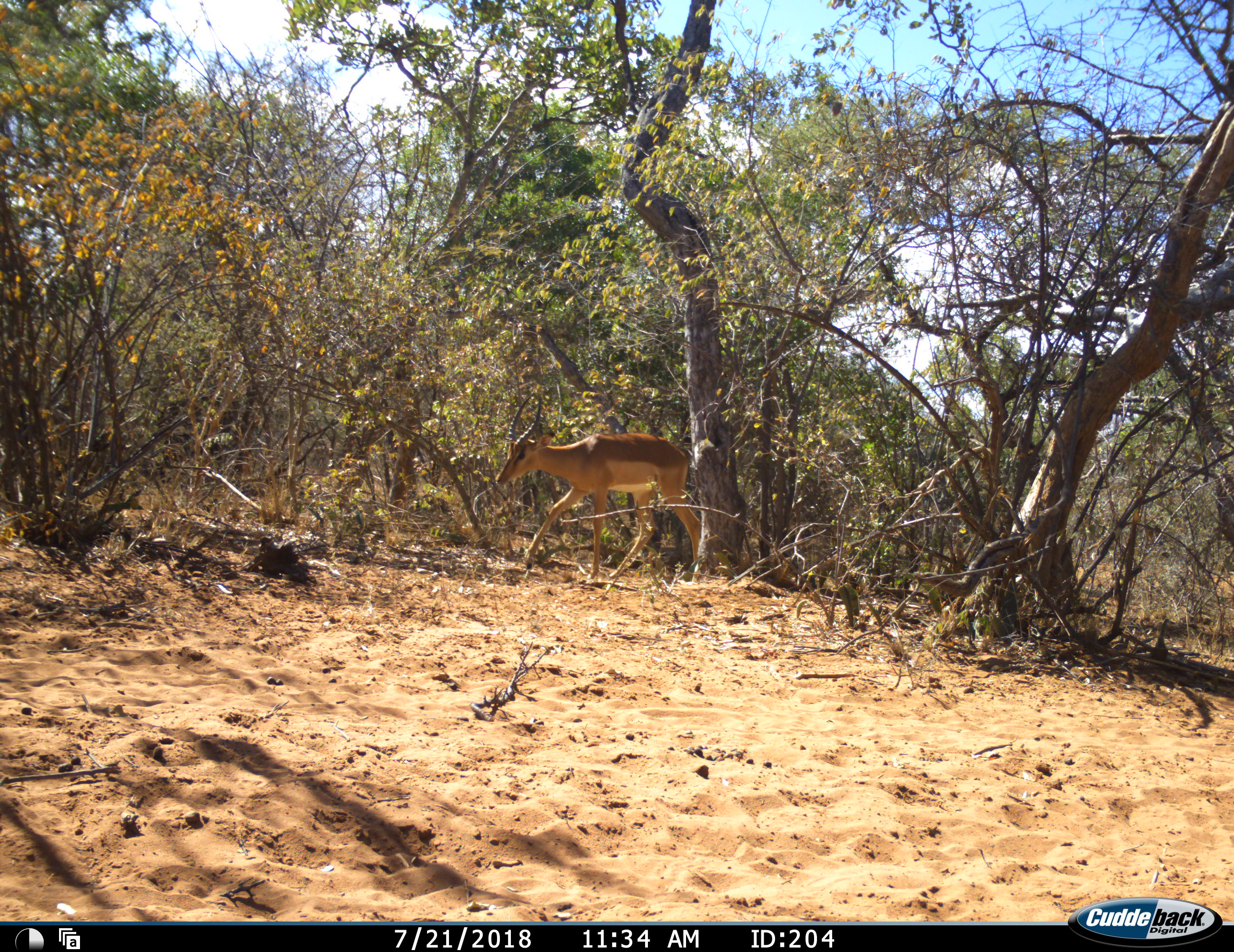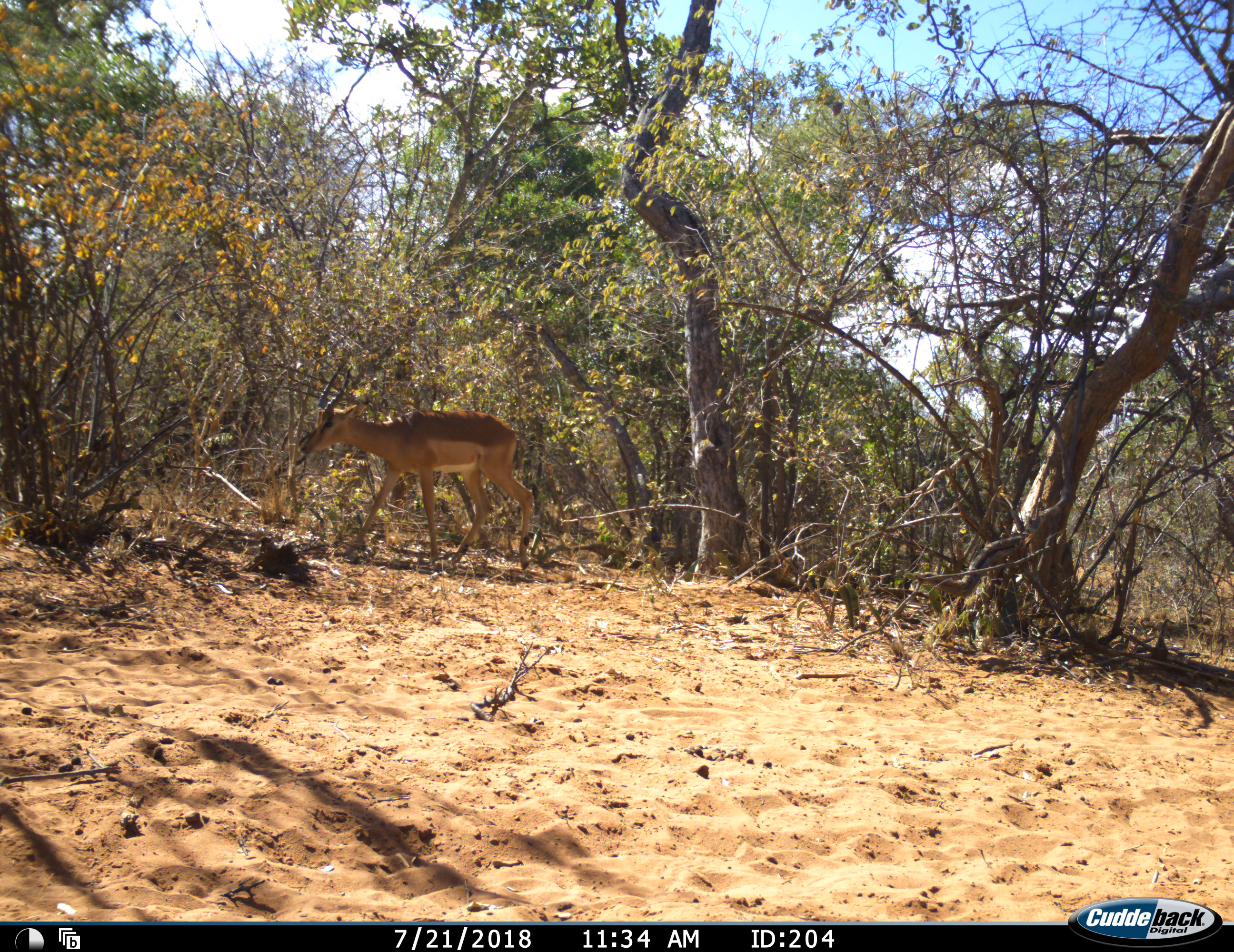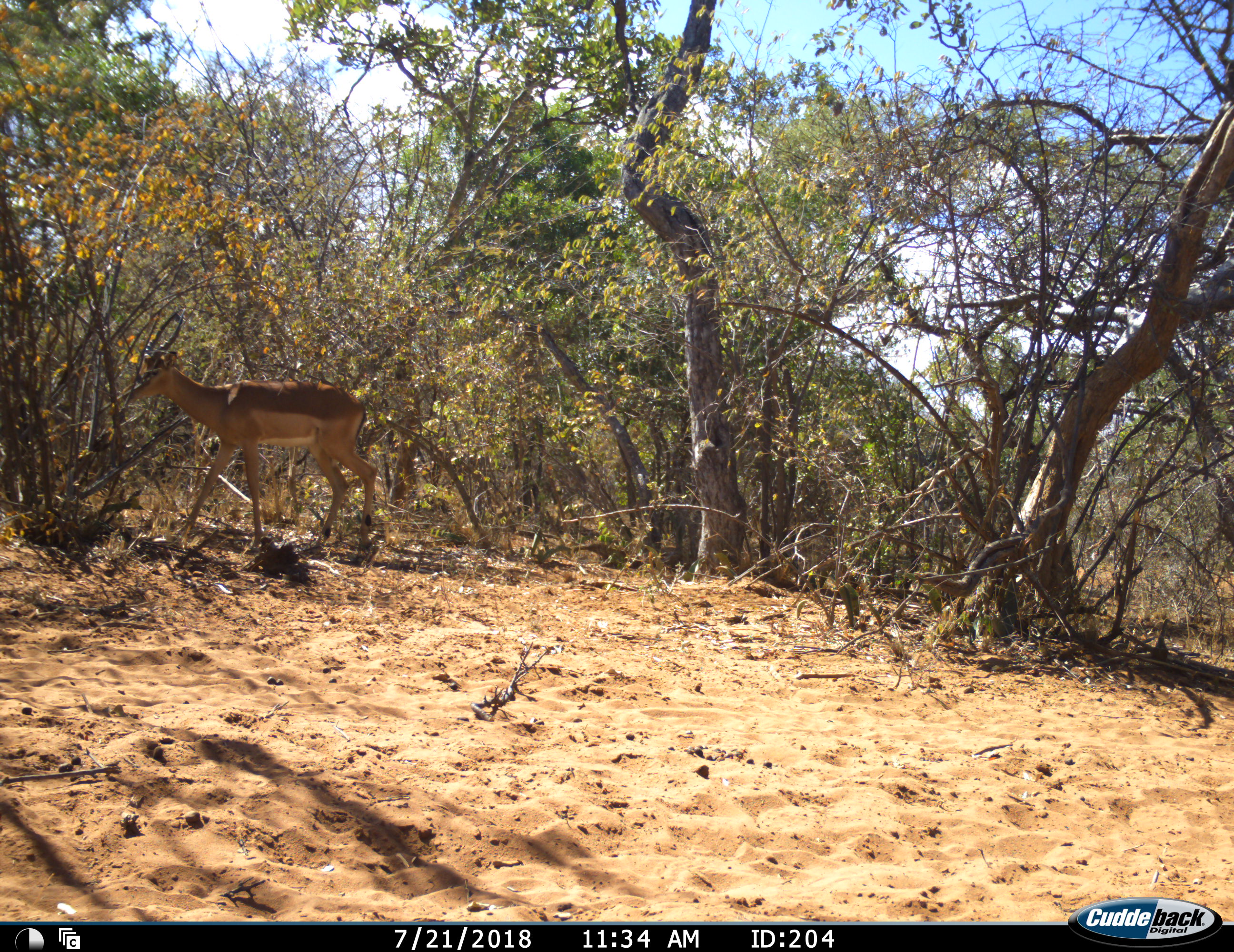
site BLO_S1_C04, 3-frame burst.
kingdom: Animalia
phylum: Chordata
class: Mammalia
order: Artiodactyla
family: Bovidae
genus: Aepyceros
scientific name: Aepyceros melampus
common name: impala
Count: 1.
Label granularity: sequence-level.